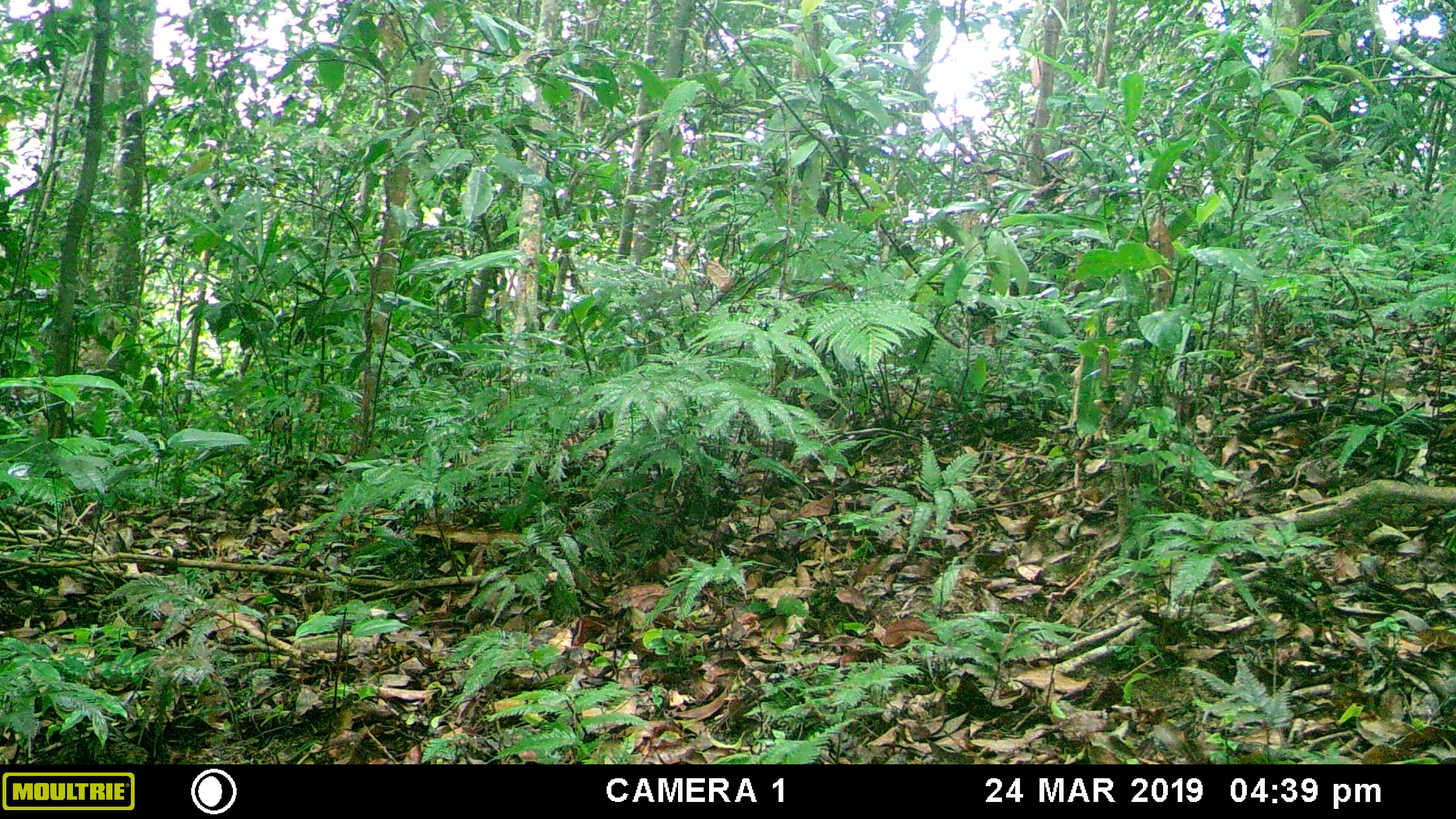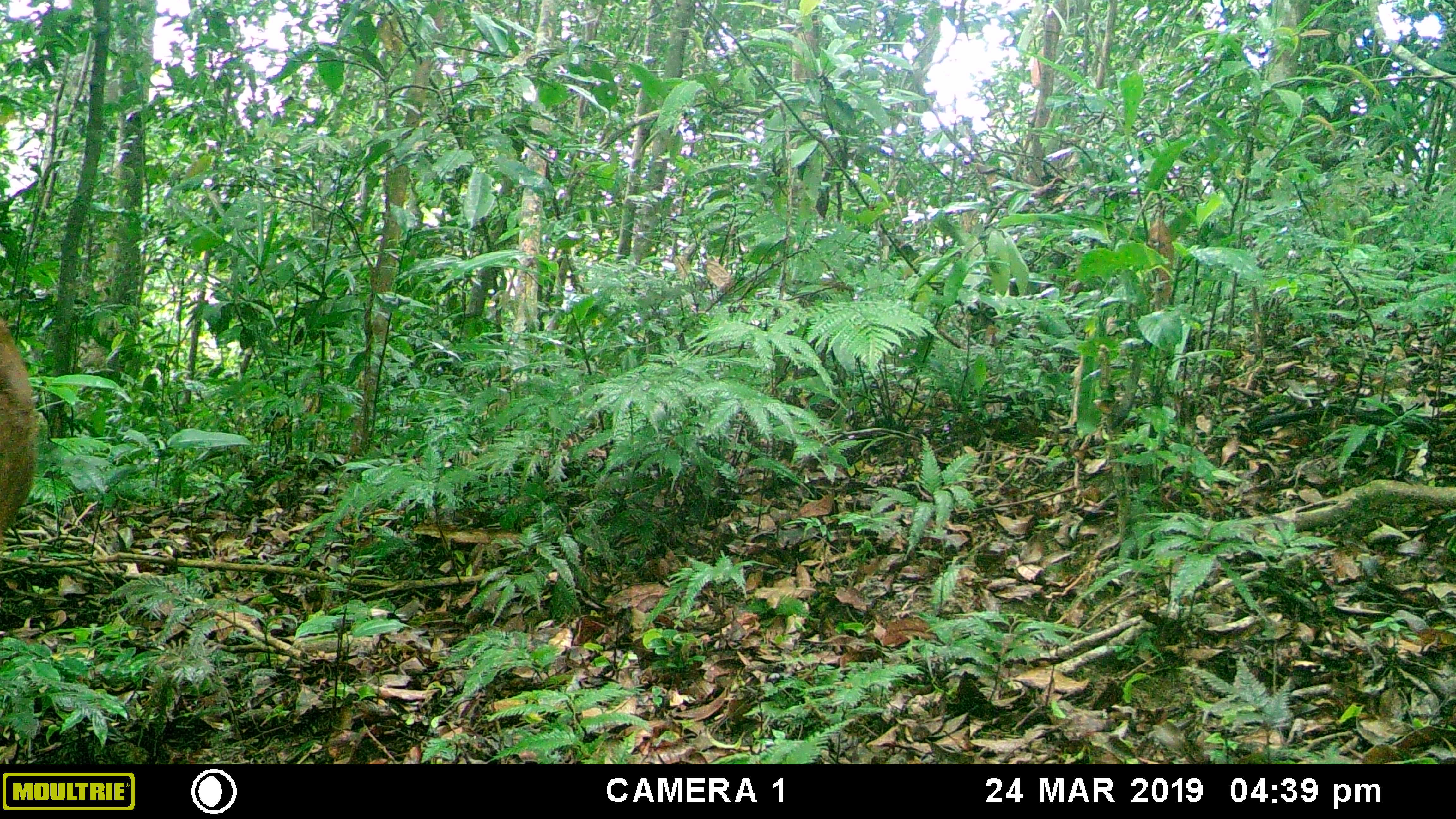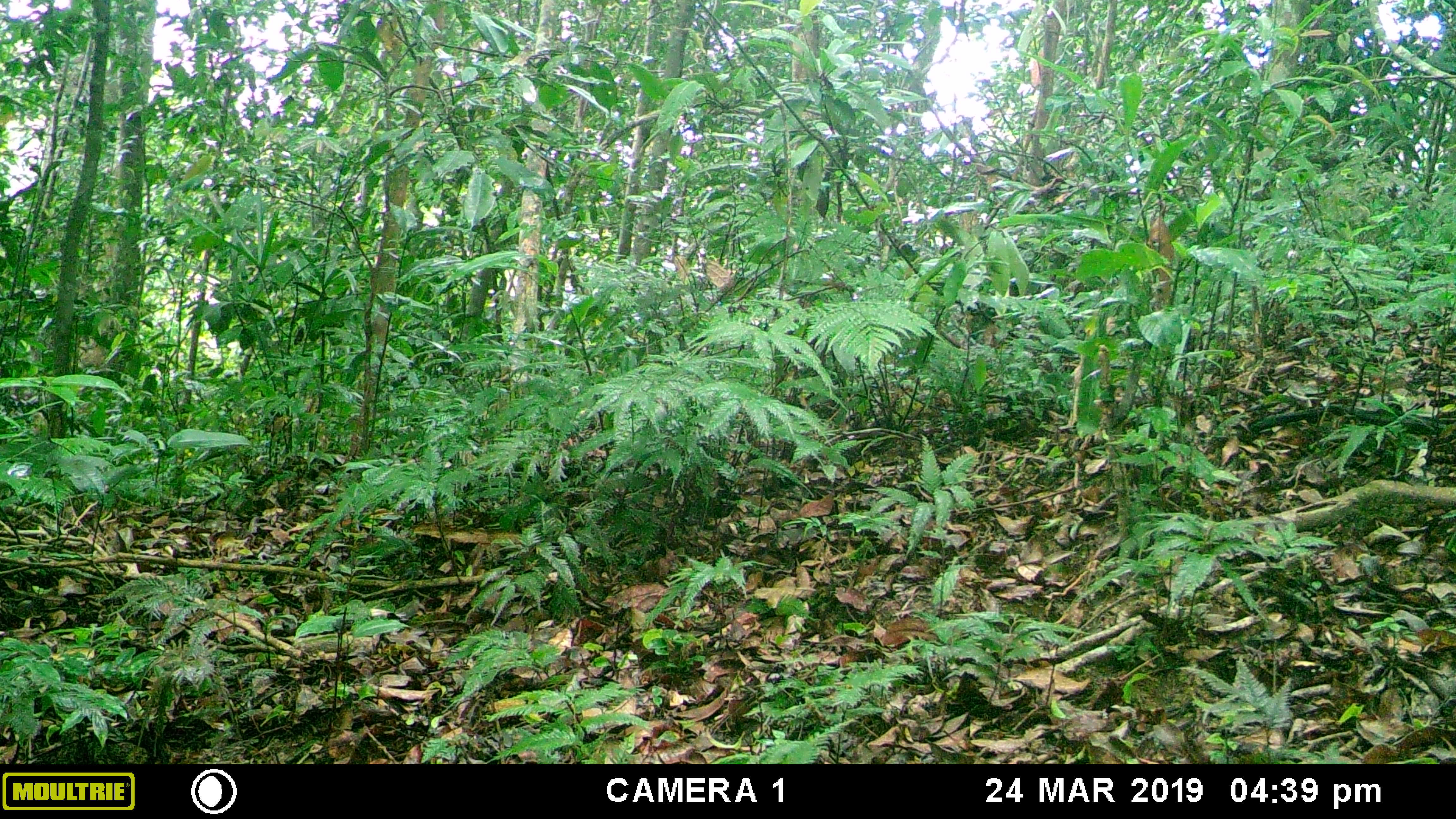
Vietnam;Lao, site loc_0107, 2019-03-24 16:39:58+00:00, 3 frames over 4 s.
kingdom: Animalia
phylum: Chordata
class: Mammalia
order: Artiodactyla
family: Cervidae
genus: Rusa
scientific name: Rusa unicolor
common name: sambar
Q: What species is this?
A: Sambar (Rusa unicolor).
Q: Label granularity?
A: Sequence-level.